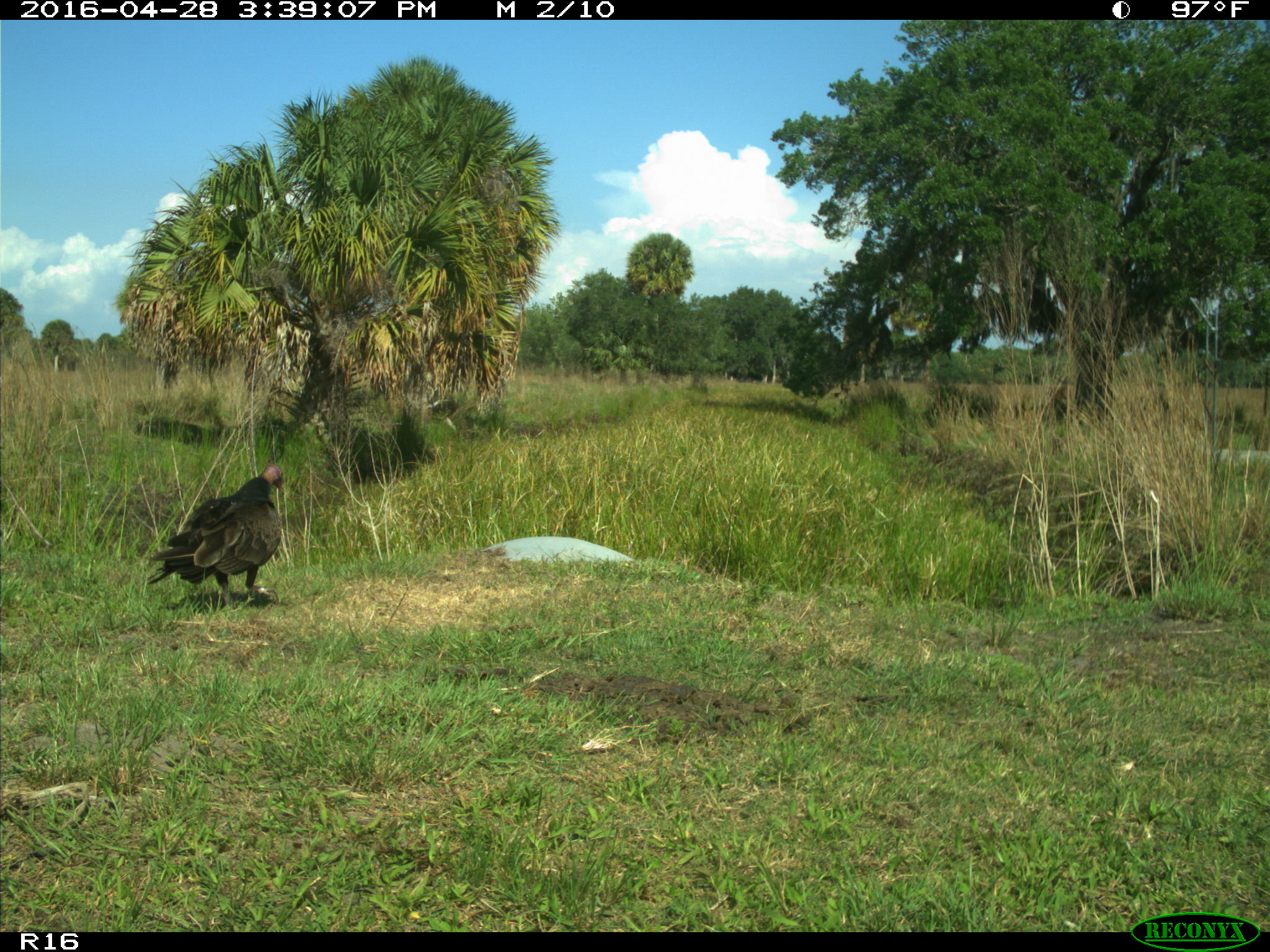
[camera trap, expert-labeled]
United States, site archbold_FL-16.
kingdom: Animalia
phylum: Chordata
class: Aves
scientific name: Aves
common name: birds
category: unidentified bird